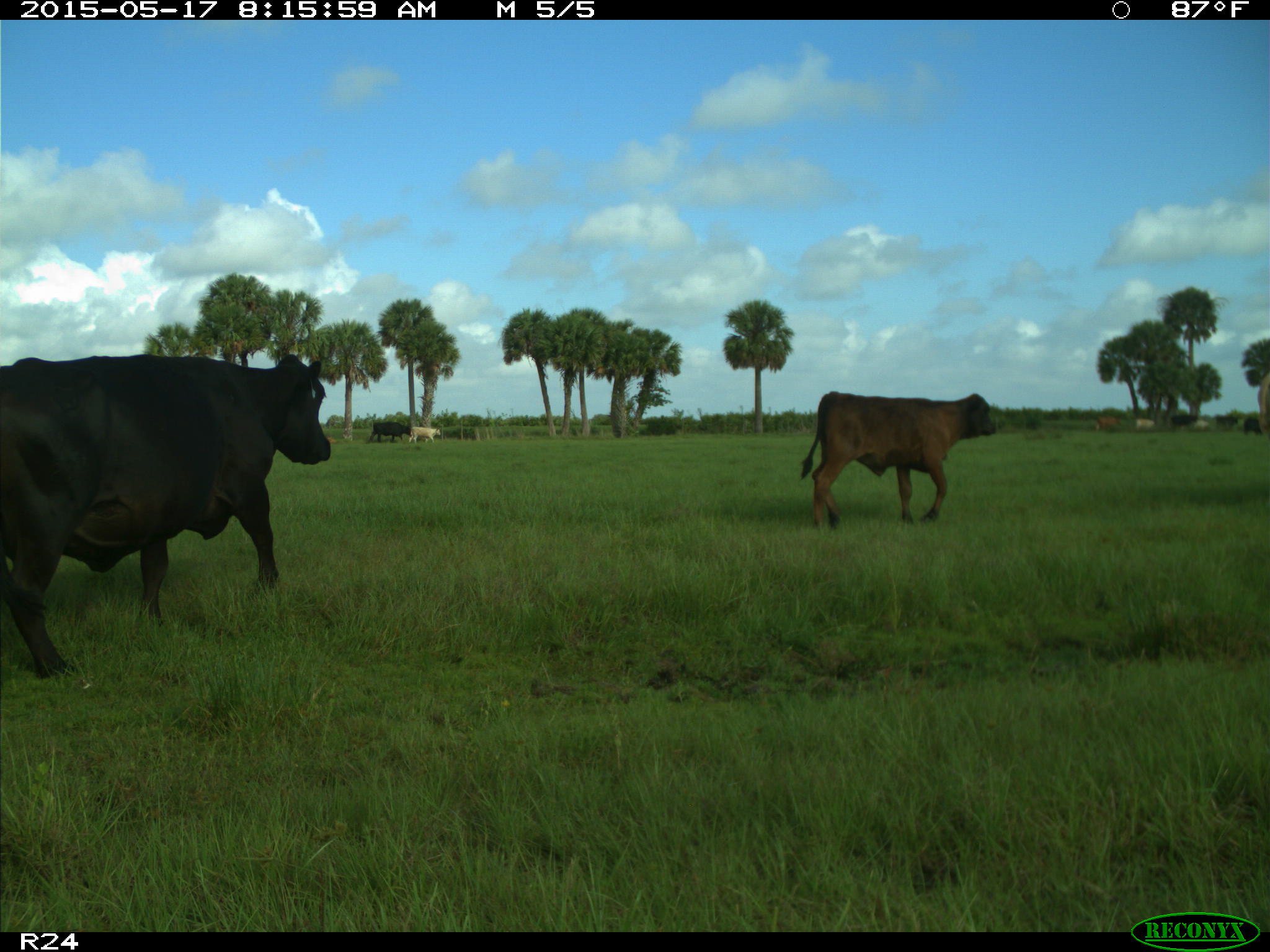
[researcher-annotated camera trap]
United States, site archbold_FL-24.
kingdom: Animalia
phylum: Chordata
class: Mammalia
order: Artiodactyla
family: Bovidae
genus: Bos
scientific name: Bos taurus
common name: domestic cow